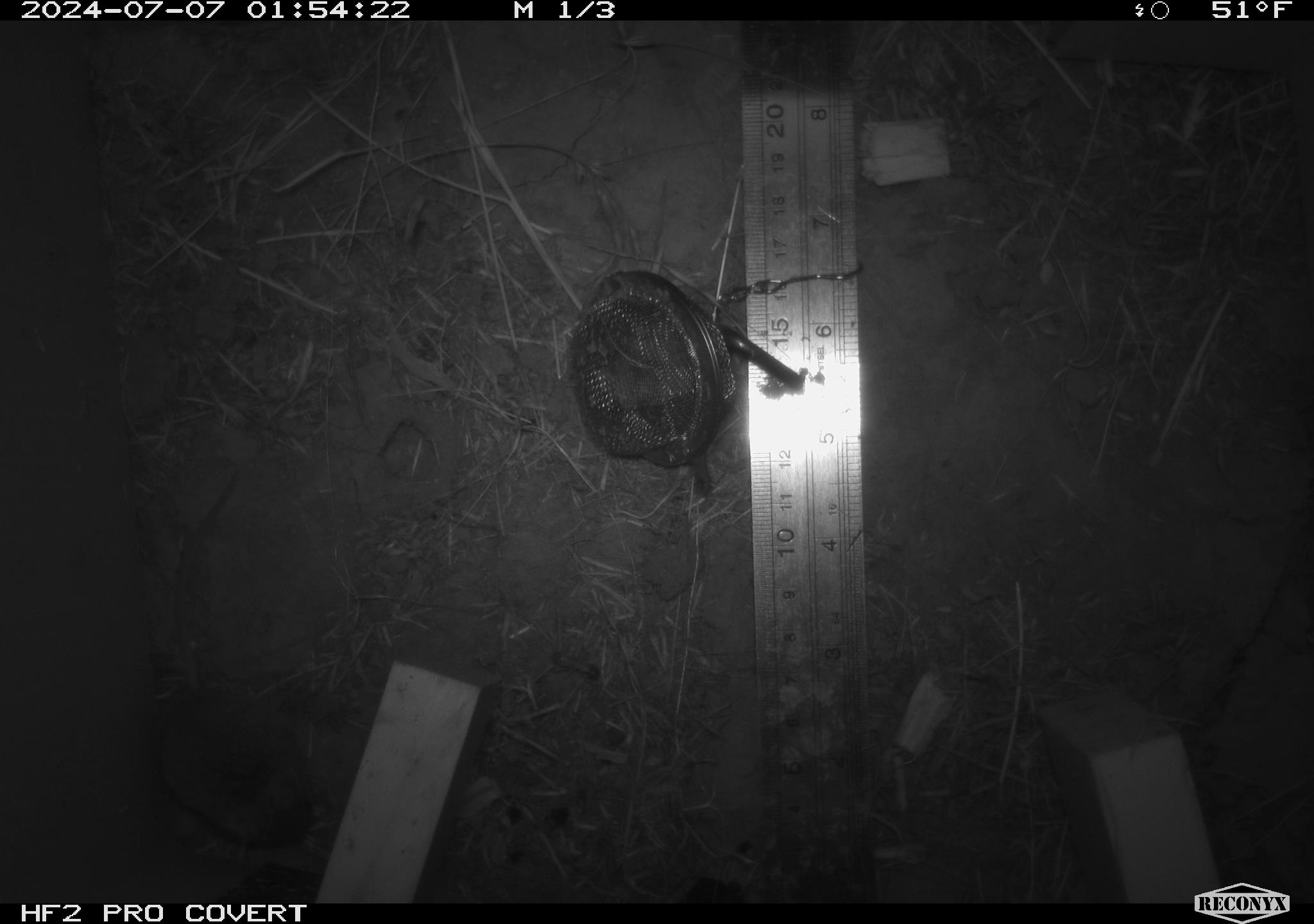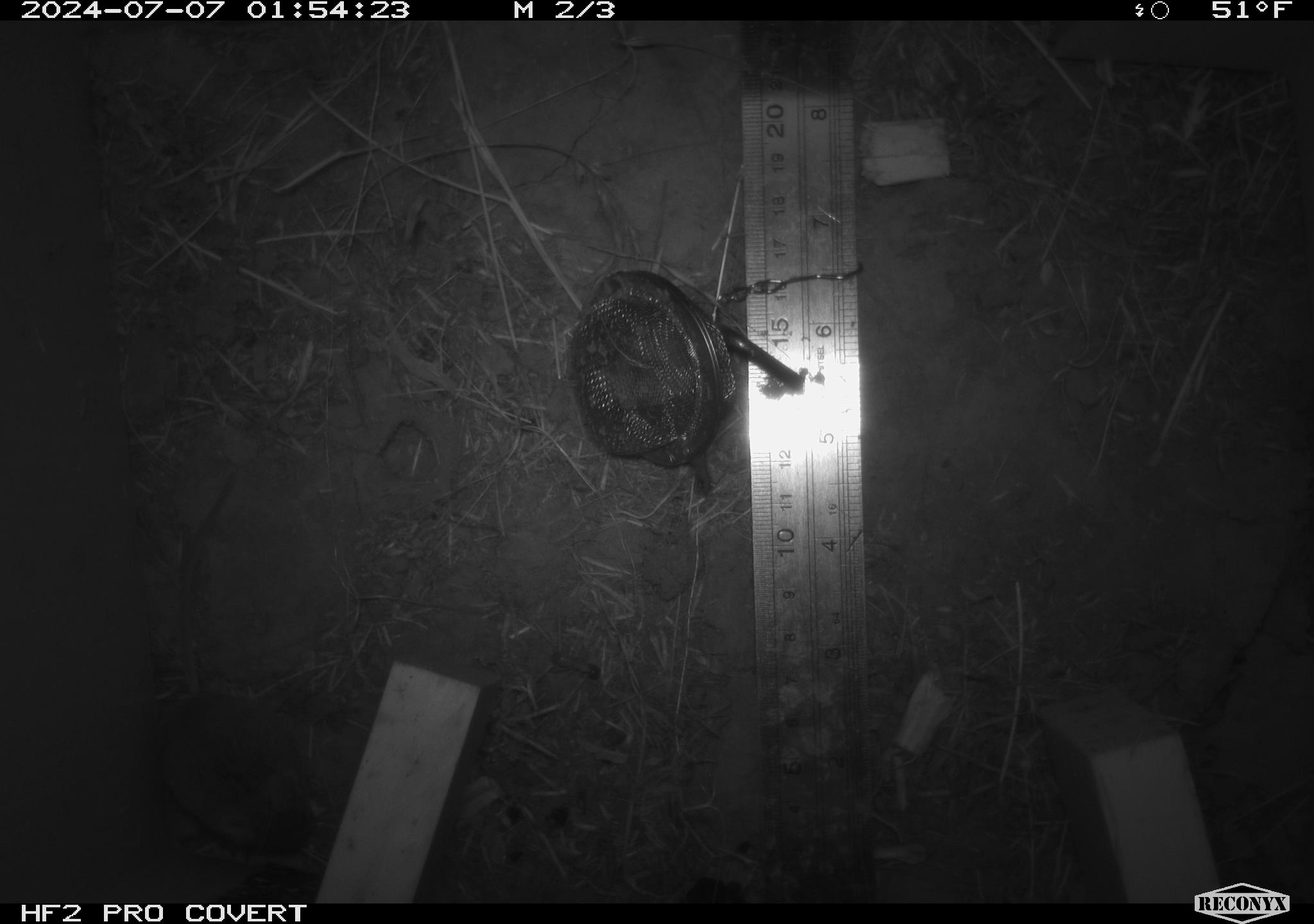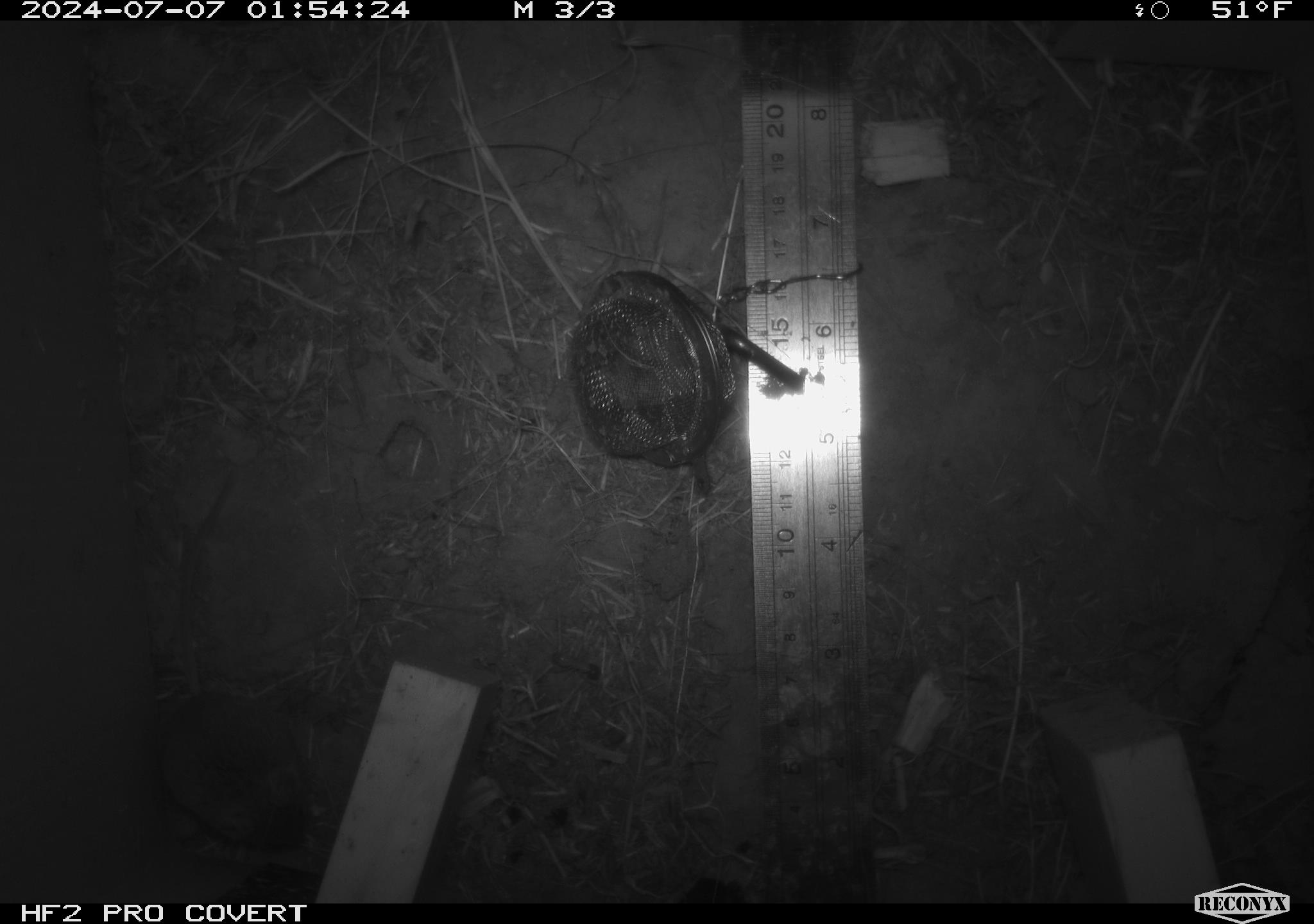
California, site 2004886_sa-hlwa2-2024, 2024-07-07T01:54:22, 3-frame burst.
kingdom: Animalia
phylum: Chordata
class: Mammalia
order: Rodentia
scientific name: Rodentia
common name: mouse species